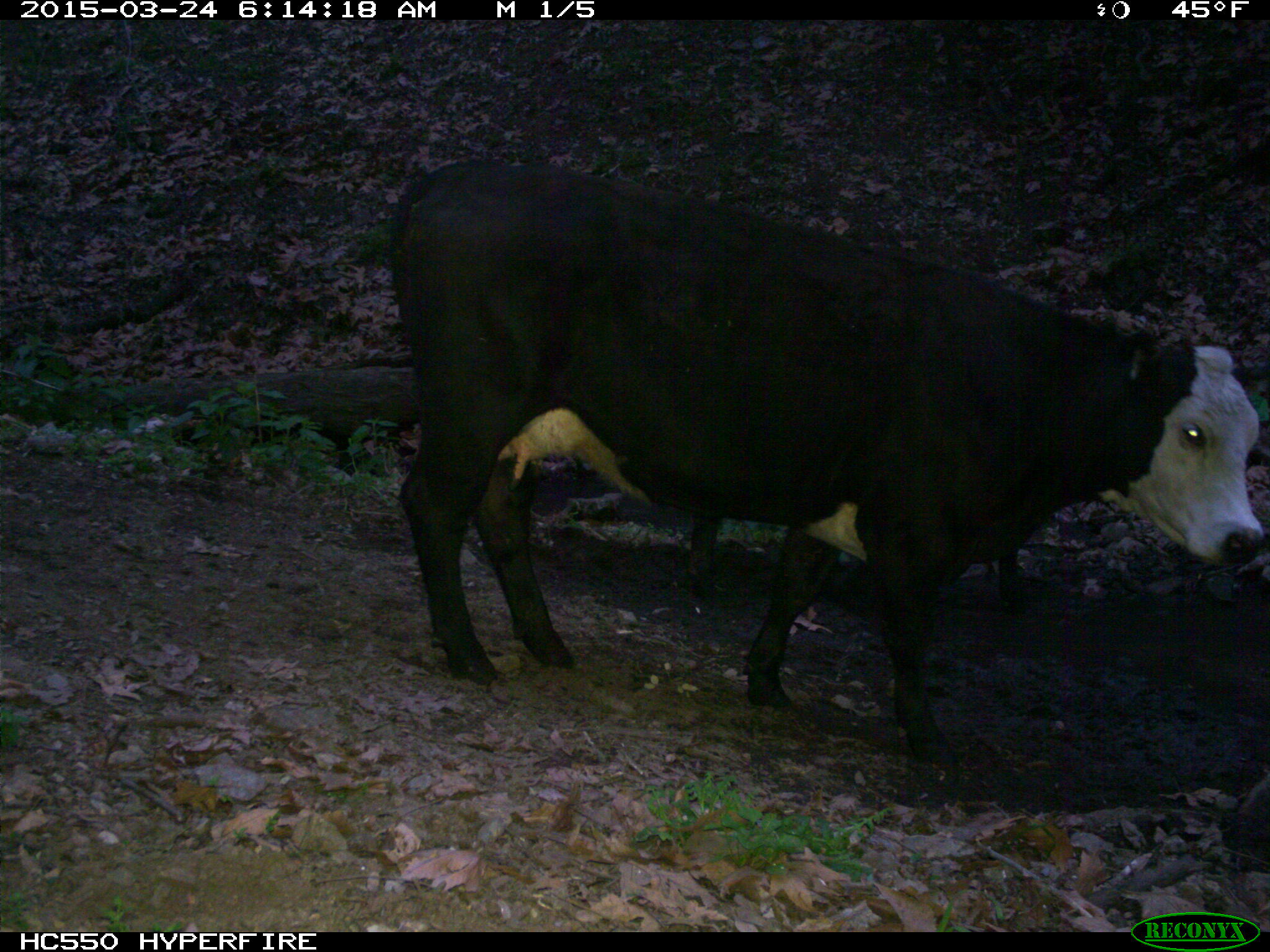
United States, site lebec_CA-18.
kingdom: Animalia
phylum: Chordata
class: Mammalia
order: Artiodactyla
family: Bovidae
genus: Bos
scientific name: Bos taurus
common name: domestic cow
Bos taurus (domestic cow).